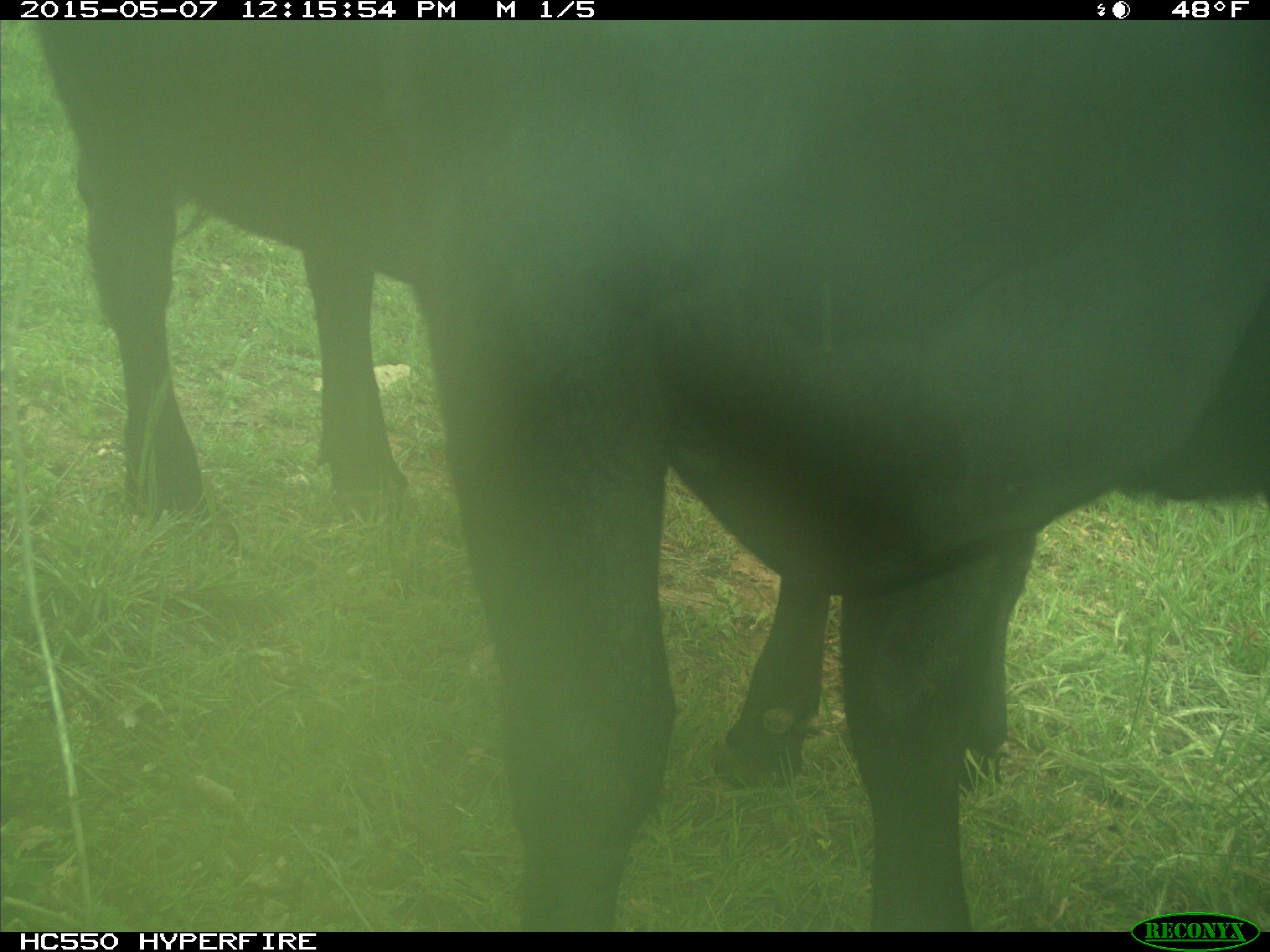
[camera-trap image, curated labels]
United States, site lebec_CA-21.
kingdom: Animalia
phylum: Chordata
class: Mammalia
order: Artiodactyla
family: Bovidae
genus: Bos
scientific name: Bos taurus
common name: domestic cow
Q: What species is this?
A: Bos taurus (domestic cow).